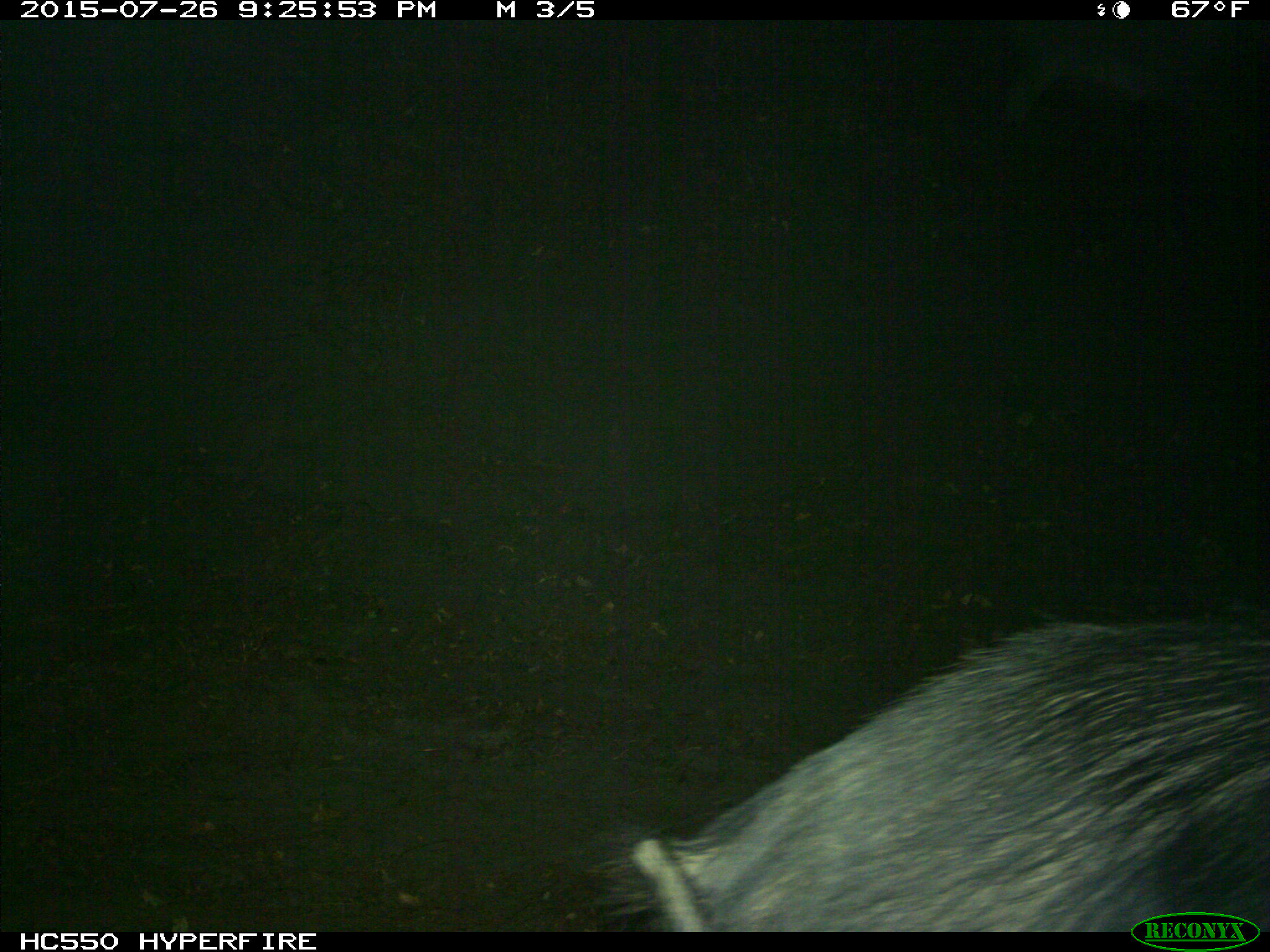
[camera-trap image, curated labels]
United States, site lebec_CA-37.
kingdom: Animalia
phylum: Chordata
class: Mammalia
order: Artiodactyla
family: Suidae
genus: Sus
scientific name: Sus scrofa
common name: wild boar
Sus scrofa (wild boar).